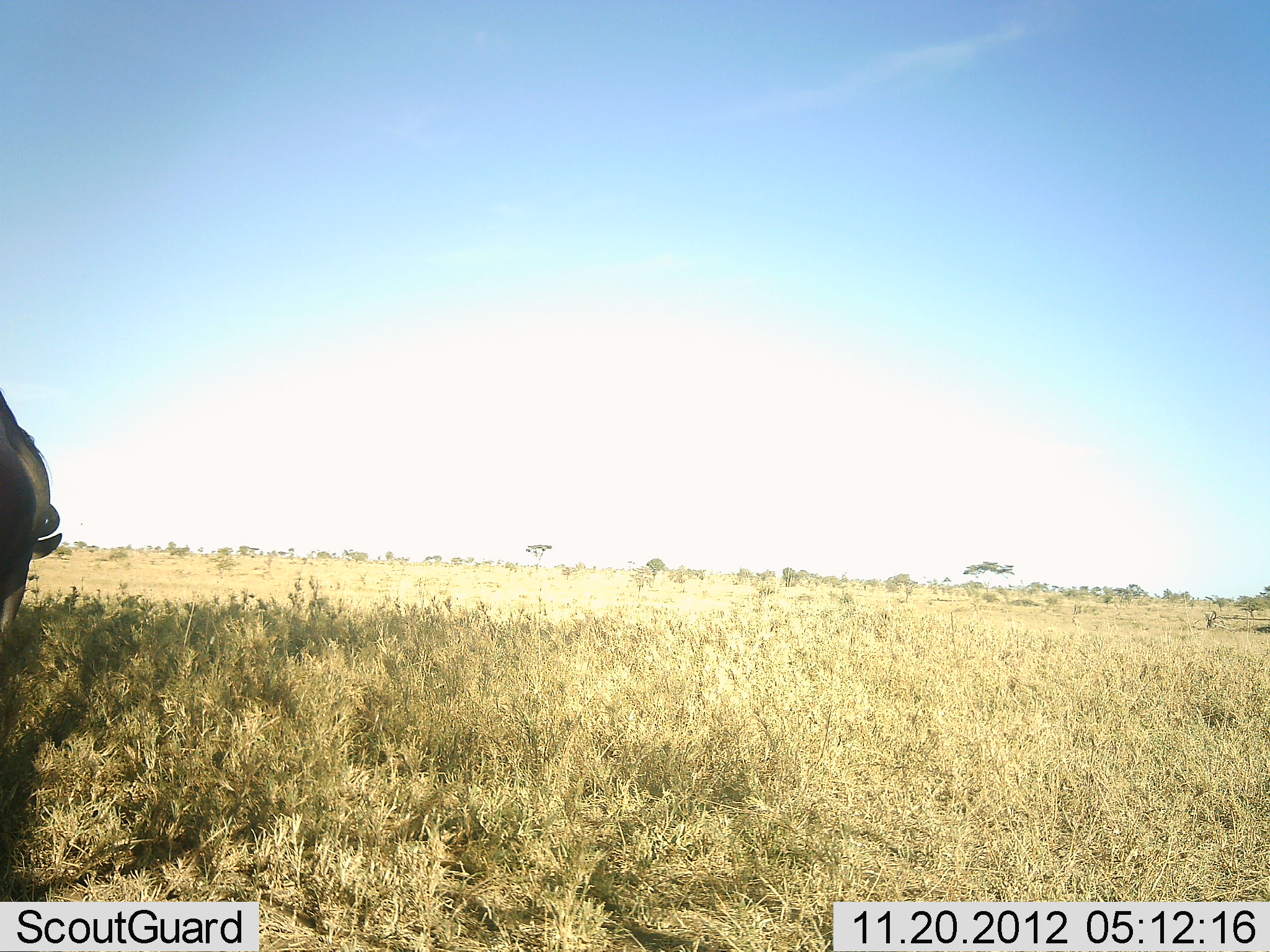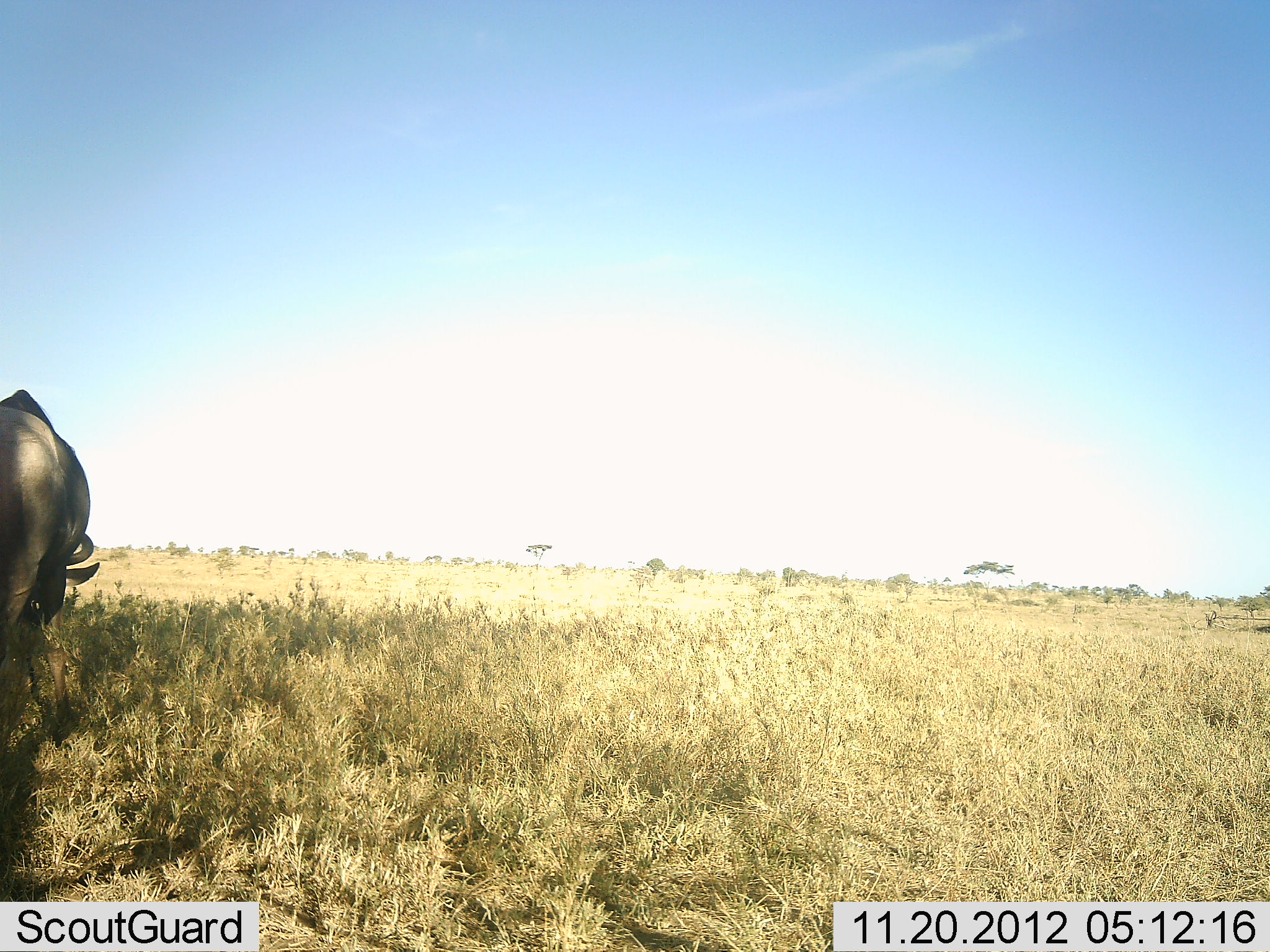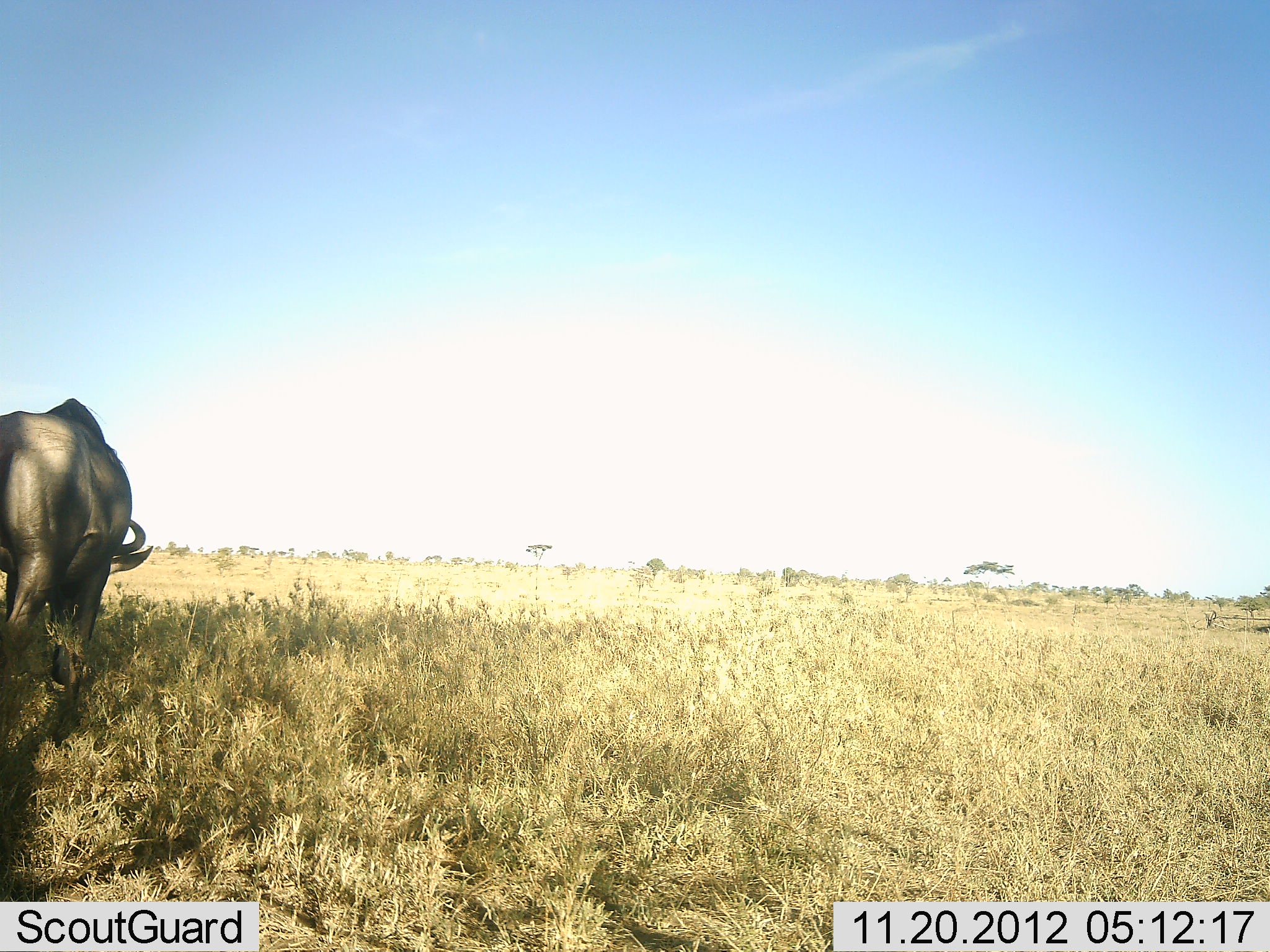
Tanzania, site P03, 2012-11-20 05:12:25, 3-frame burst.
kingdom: Animalia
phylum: Chordata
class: Mammalia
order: Artiodactyla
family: Bovidae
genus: Connochaetes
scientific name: Connochaetes taurinus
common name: blue wildebeest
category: wildebeest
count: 1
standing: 10%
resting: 0%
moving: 60%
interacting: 0%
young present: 0%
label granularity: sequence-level